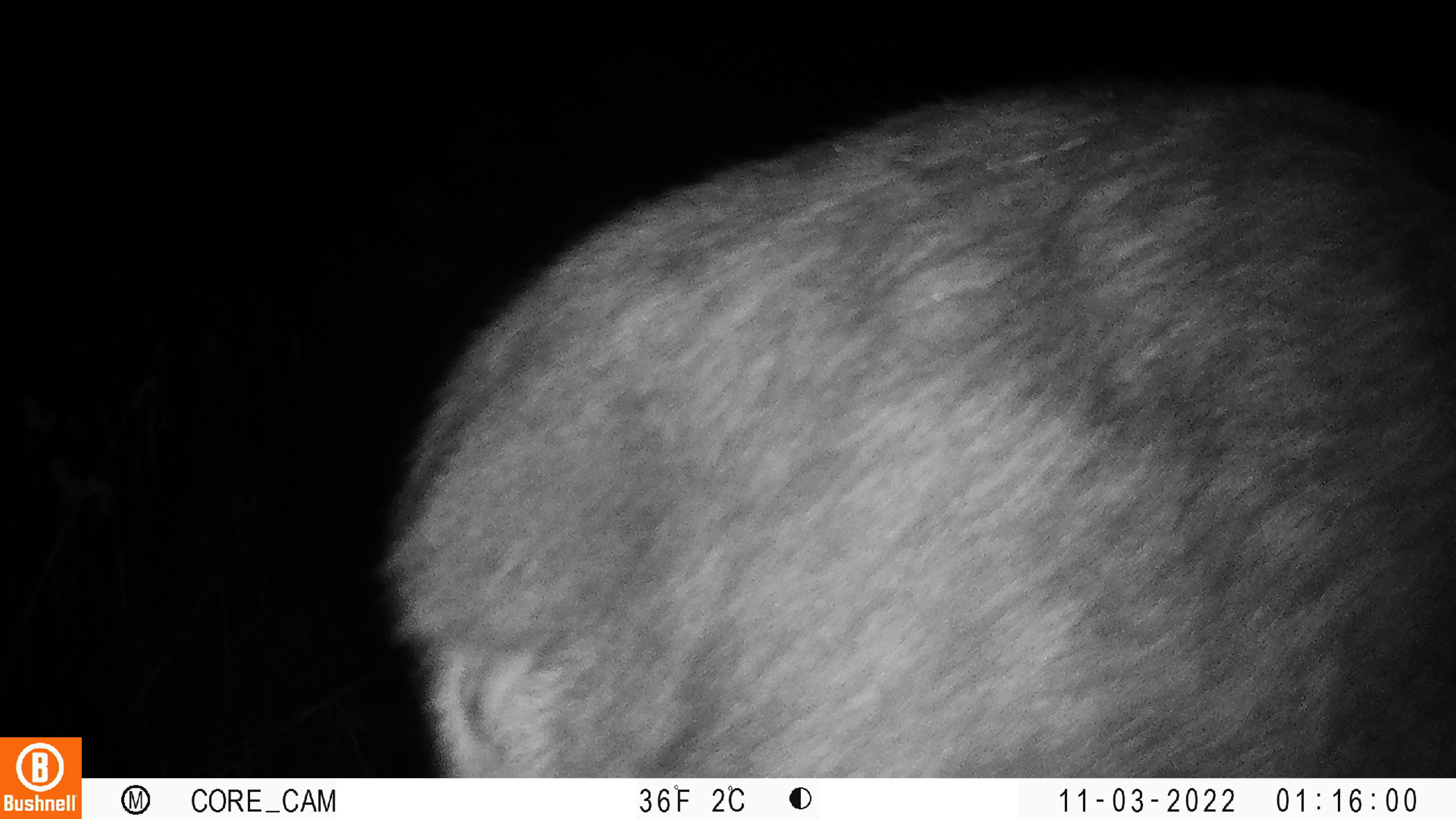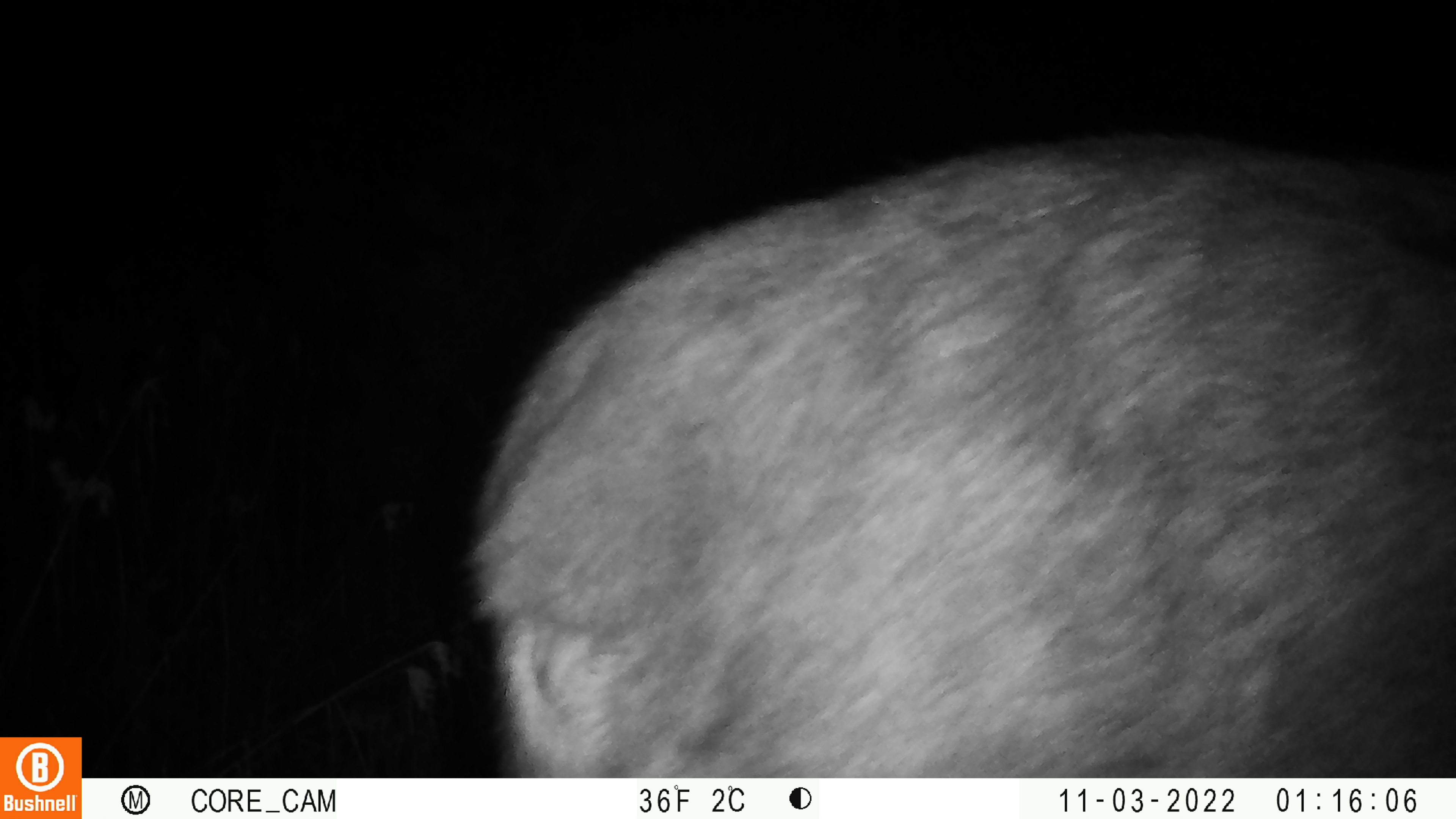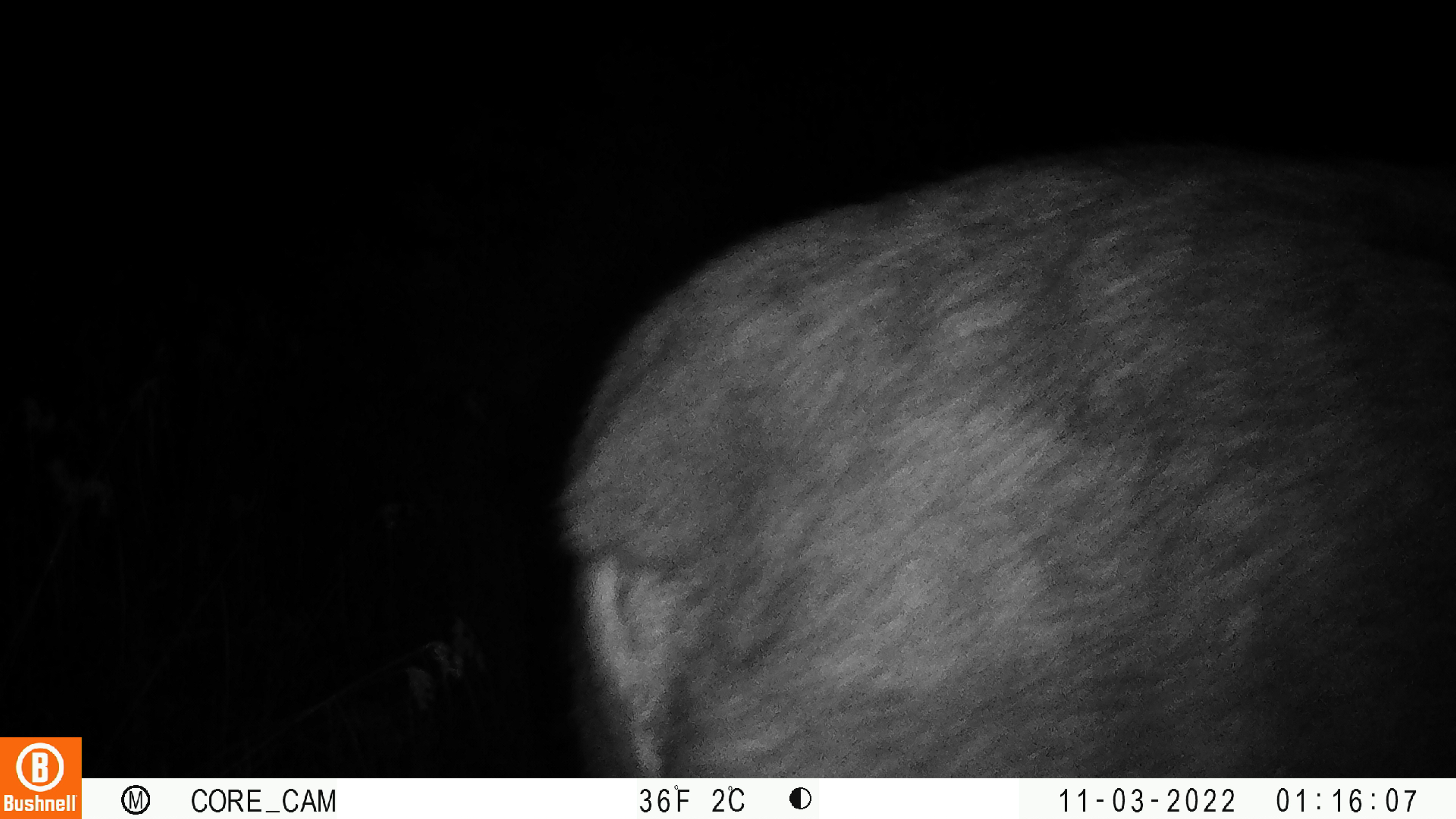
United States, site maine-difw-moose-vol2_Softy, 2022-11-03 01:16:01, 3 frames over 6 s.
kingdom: Animalia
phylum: Chordata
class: Mammalia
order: Artiodactyla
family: Cervidae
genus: Alces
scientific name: Alces alces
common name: moose